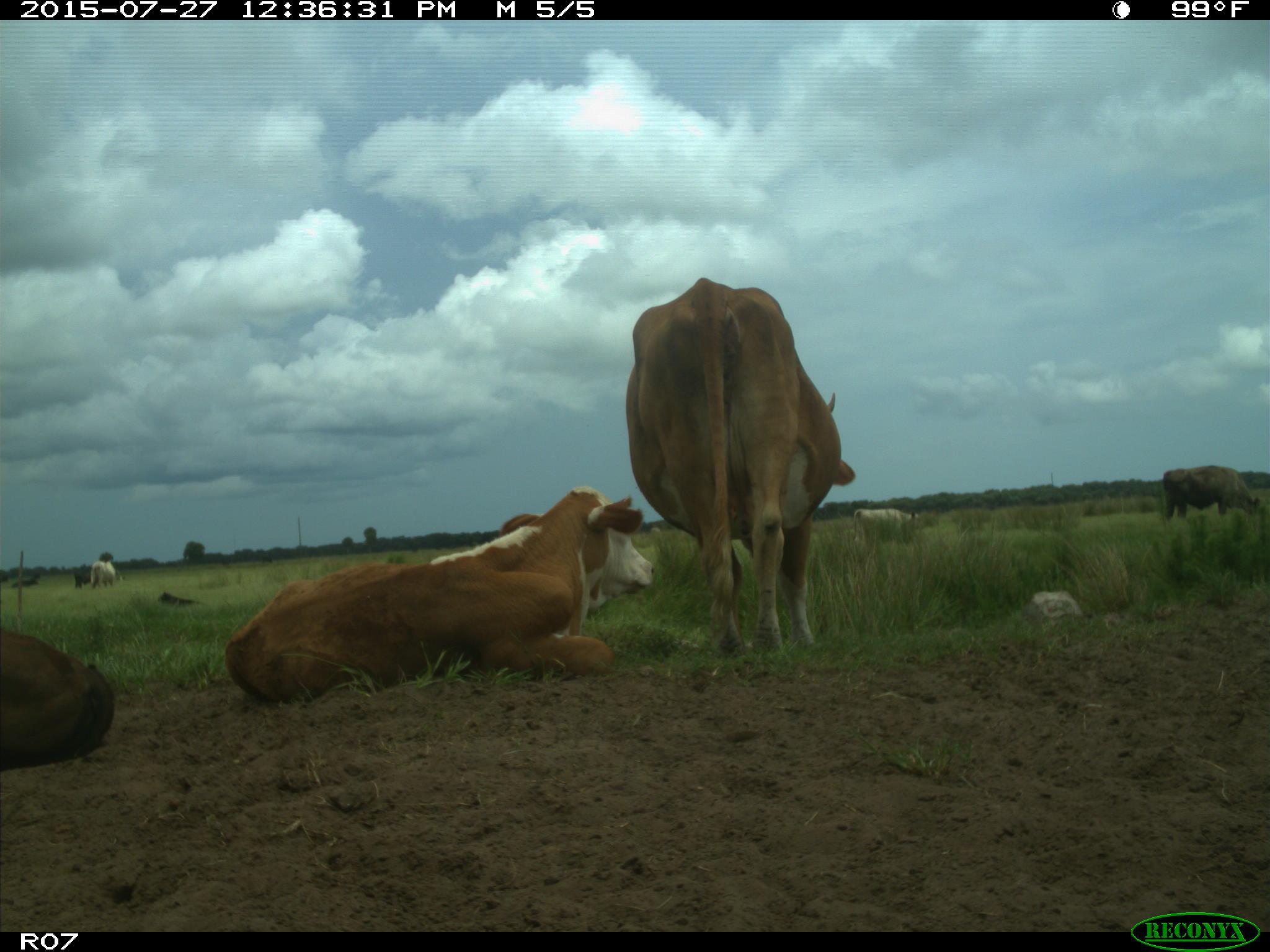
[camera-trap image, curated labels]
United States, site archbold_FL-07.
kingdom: Animalia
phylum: Chordata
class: Mammalia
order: Artiodactyla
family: Bovidae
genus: Bos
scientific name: Bos taurus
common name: domestic cow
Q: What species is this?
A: Bos taurus (domestic cow).